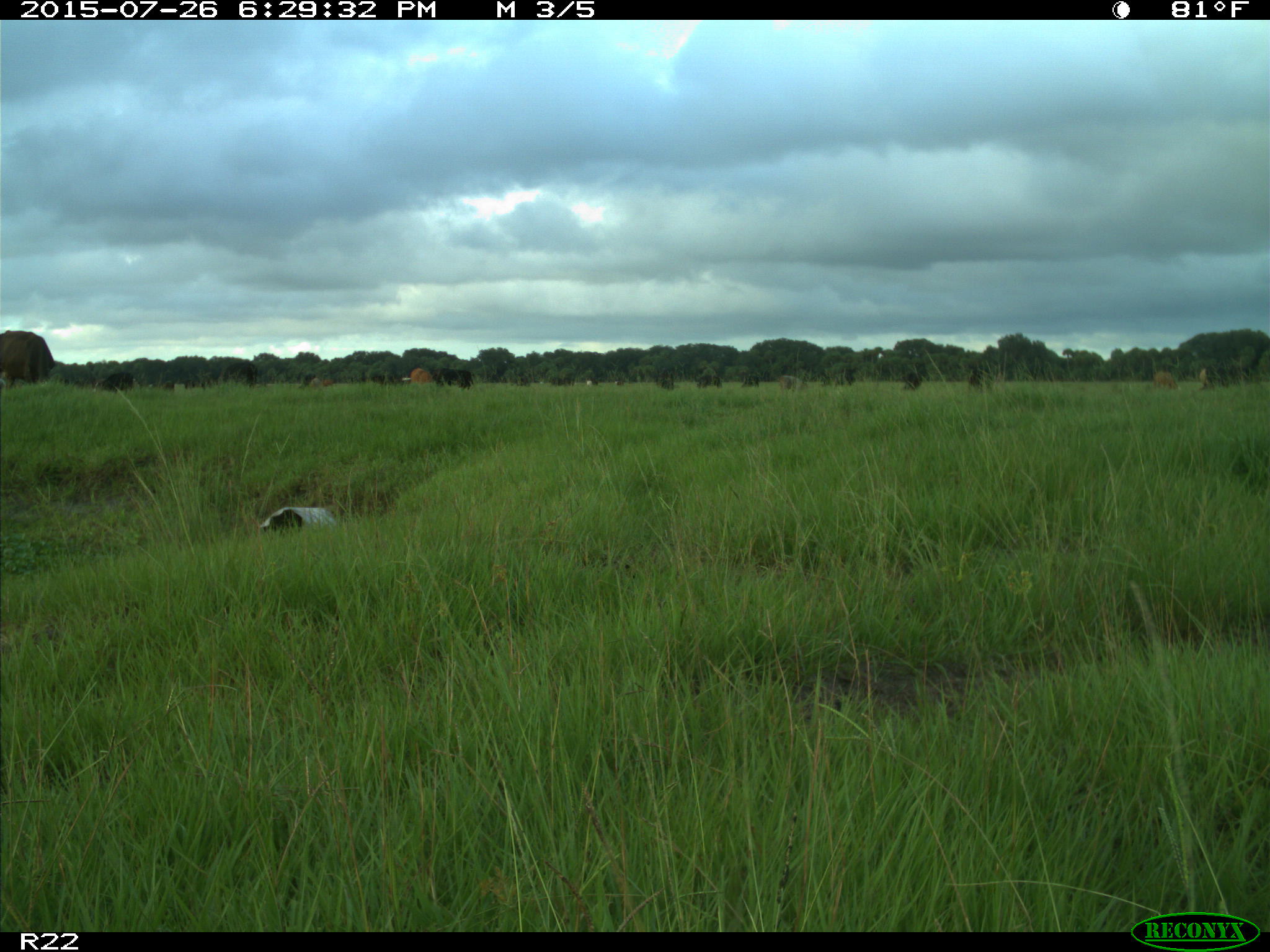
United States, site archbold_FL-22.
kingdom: Animalia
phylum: Chordata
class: Mammalia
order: Artiodactyla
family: Bovidae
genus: Bos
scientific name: Bos taurus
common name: domestic cow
Bos taurus (domestic cow).